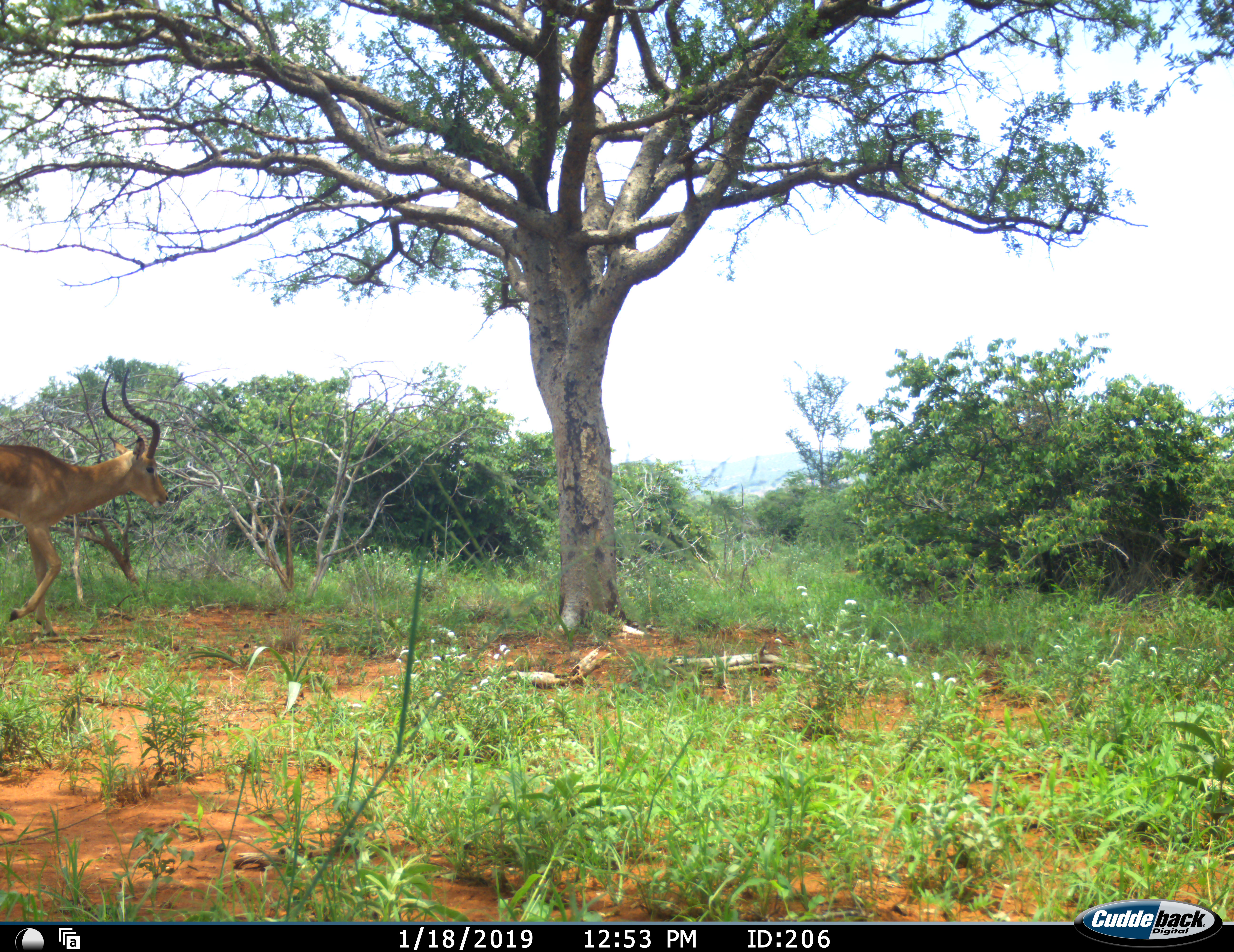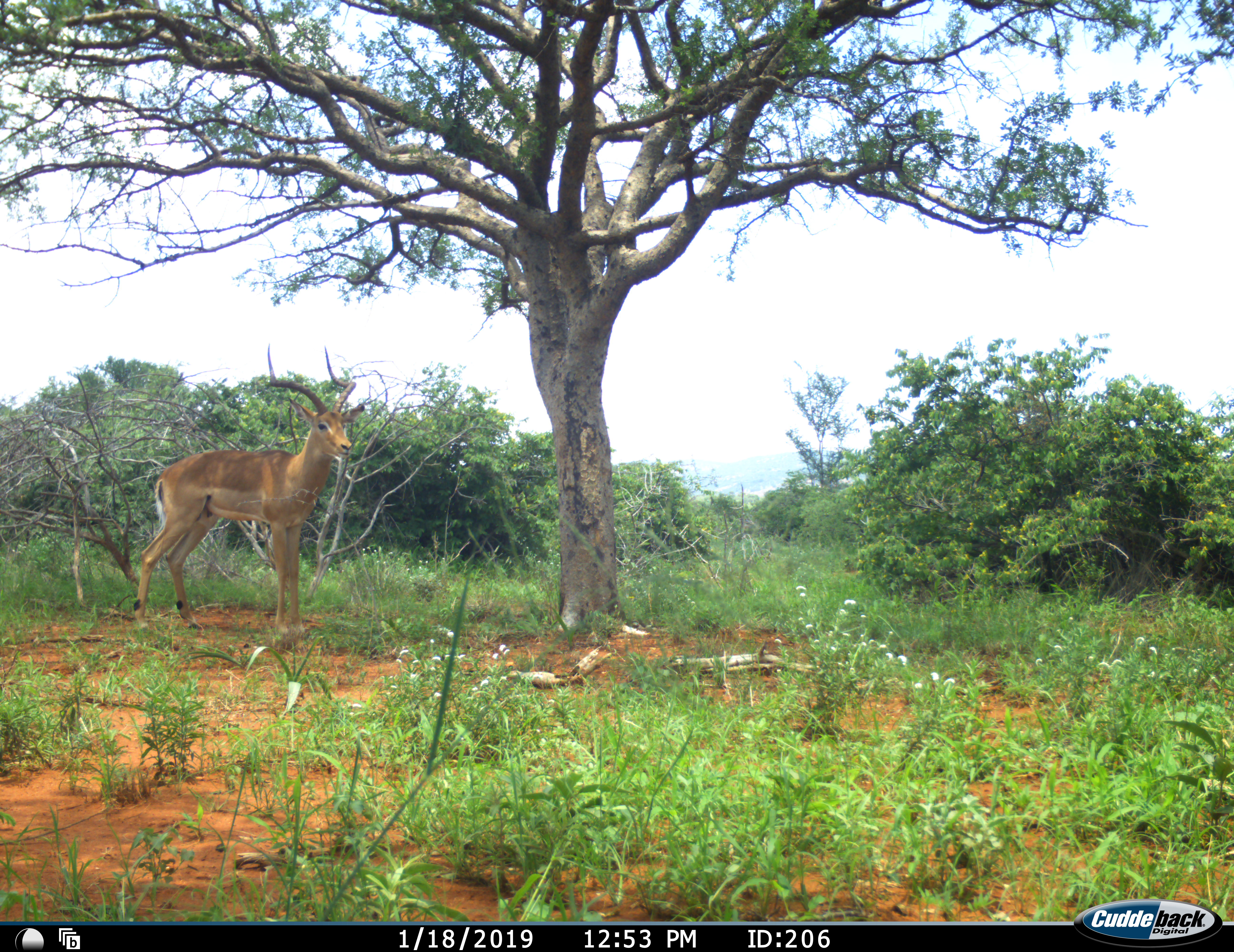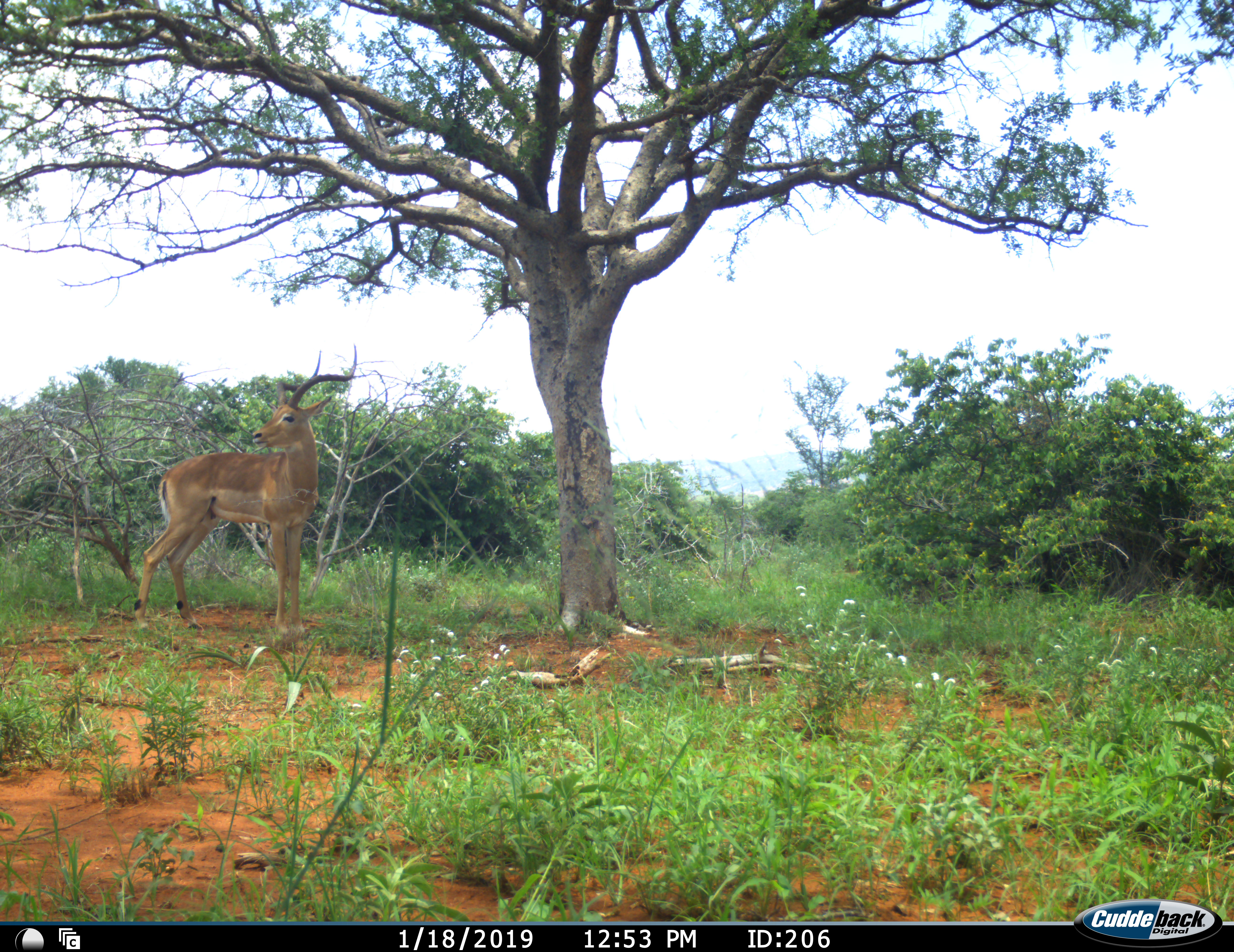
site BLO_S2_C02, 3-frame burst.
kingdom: Animalia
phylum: Chordata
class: Mammalia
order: Artiodactyla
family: Bovidae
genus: Aepyceros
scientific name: Aepyceros melampus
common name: impala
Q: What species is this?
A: Impala (Aepyceros melampus).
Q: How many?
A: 1.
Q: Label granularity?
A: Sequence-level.